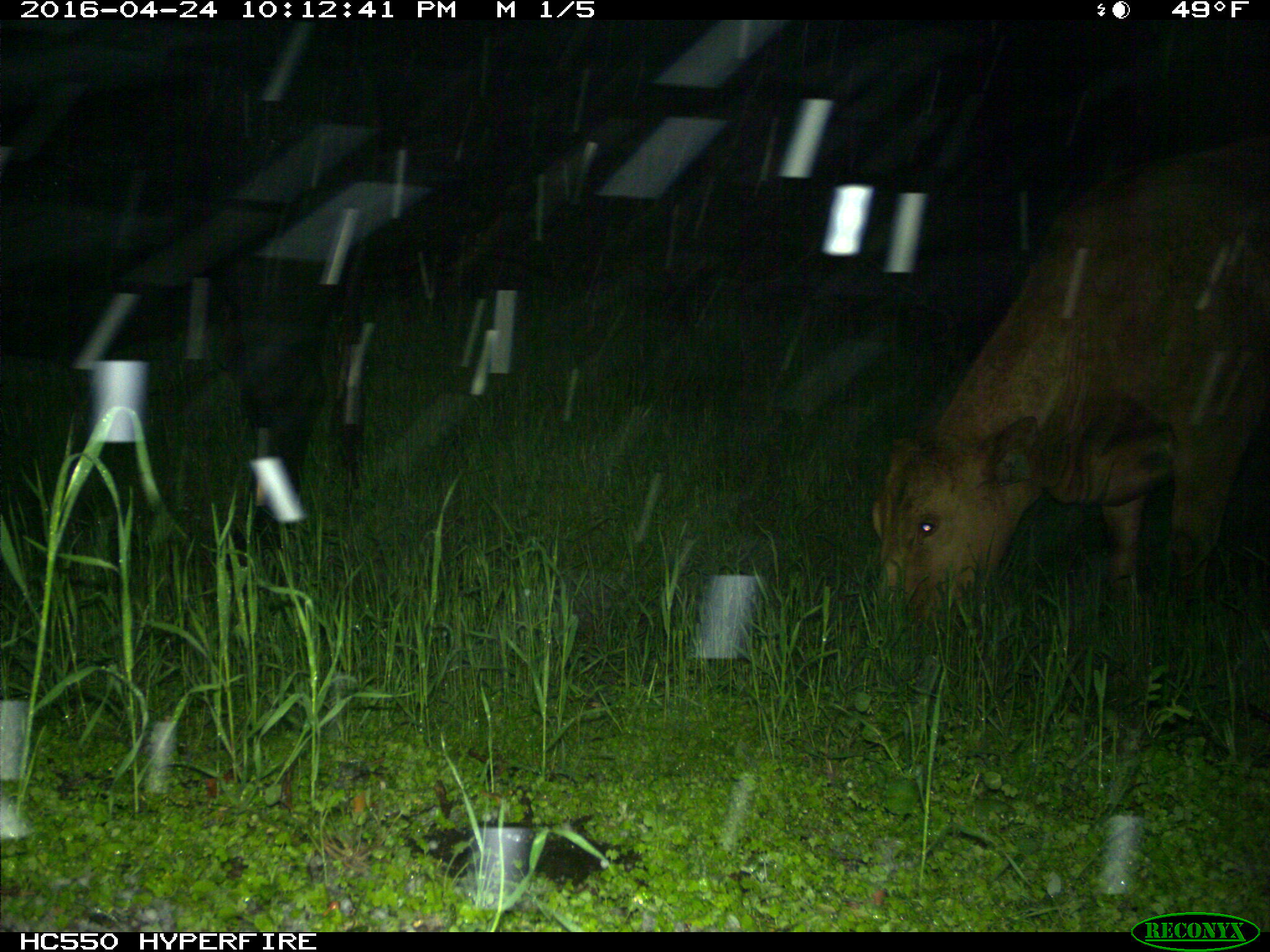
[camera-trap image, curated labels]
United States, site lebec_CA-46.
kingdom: Animalia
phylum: Chordata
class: Mammalia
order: Artiodactyla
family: Bovidae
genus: Bos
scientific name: Bos taurus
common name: domestic cow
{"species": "Bos taurus (domestic cow)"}